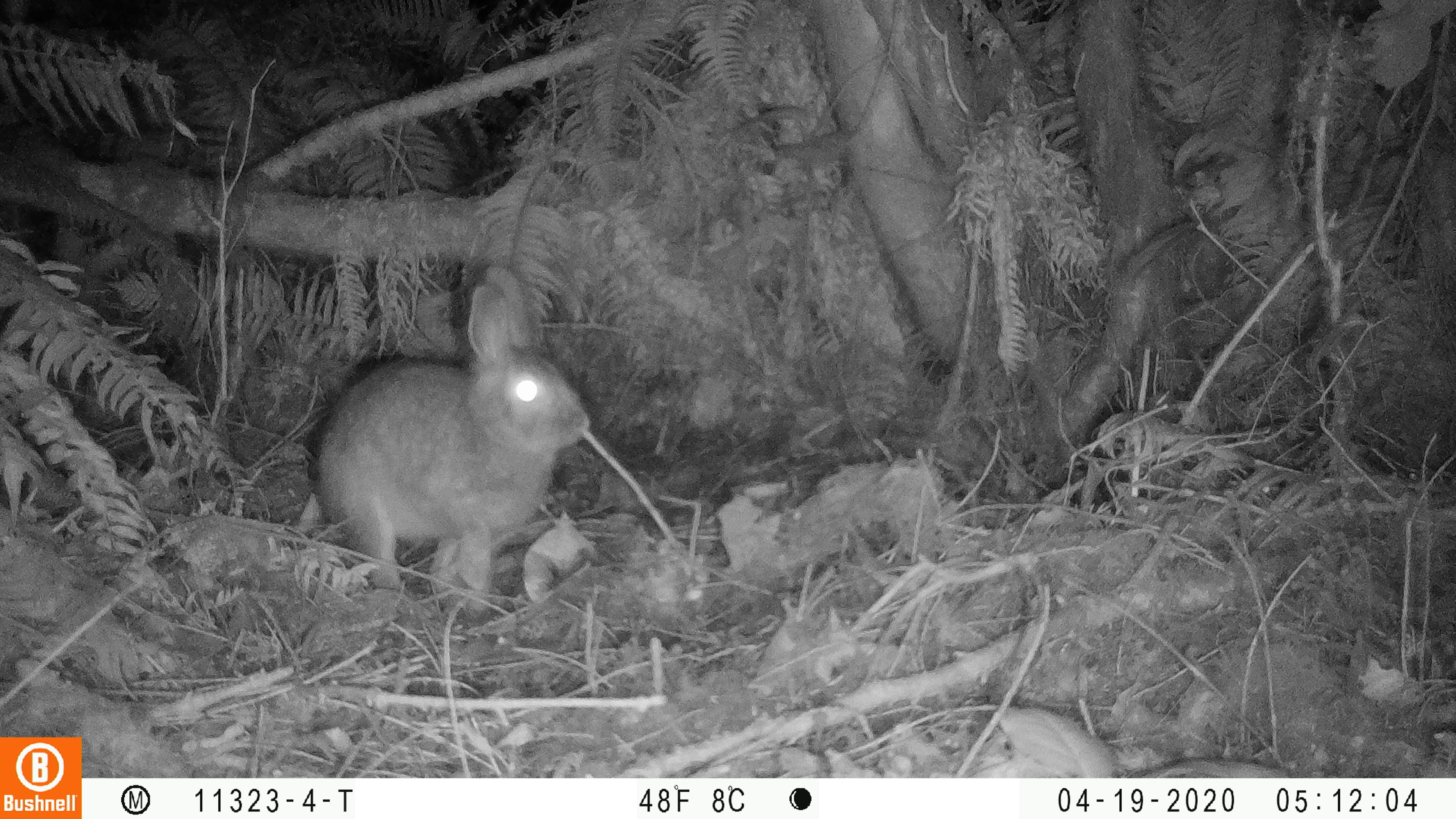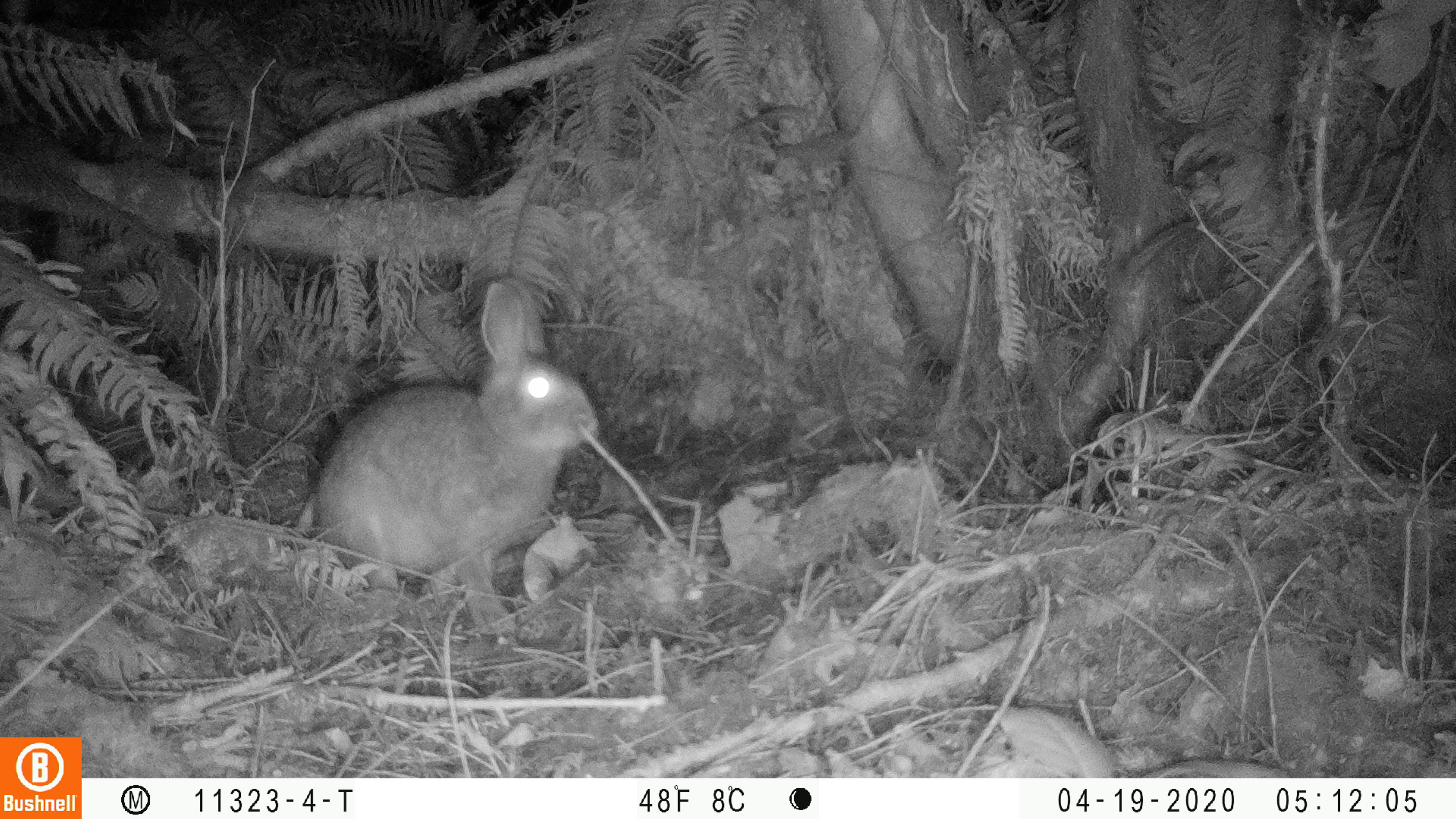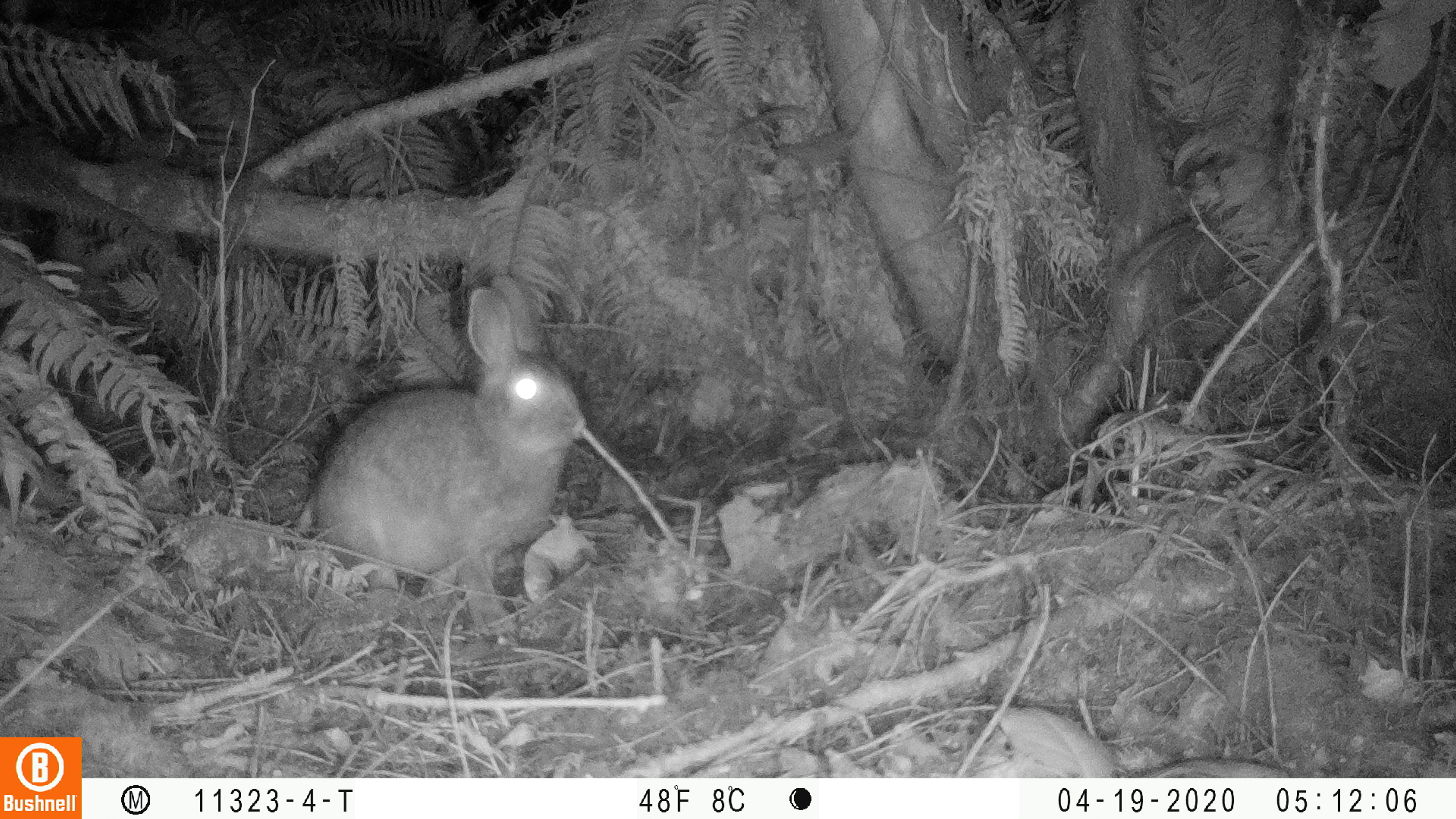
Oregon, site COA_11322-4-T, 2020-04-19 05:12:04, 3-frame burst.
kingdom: Animalia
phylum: Chordata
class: Mammalia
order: Lagomorpha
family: Leporidae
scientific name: Leporidae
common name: hares and rabbits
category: leporidae family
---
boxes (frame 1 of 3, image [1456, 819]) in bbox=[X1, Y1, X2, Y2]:
leporidae family: bbox=[304, 258, 600, 613]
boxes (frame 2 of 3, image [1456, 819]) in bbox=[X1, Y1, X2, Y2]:
leporidae family: bbox=[312, 269, 602, 637]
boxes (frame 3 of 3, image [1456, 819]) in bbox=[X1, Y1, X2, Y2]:
leporidae family: bbox=[306, 281, 588, 643]